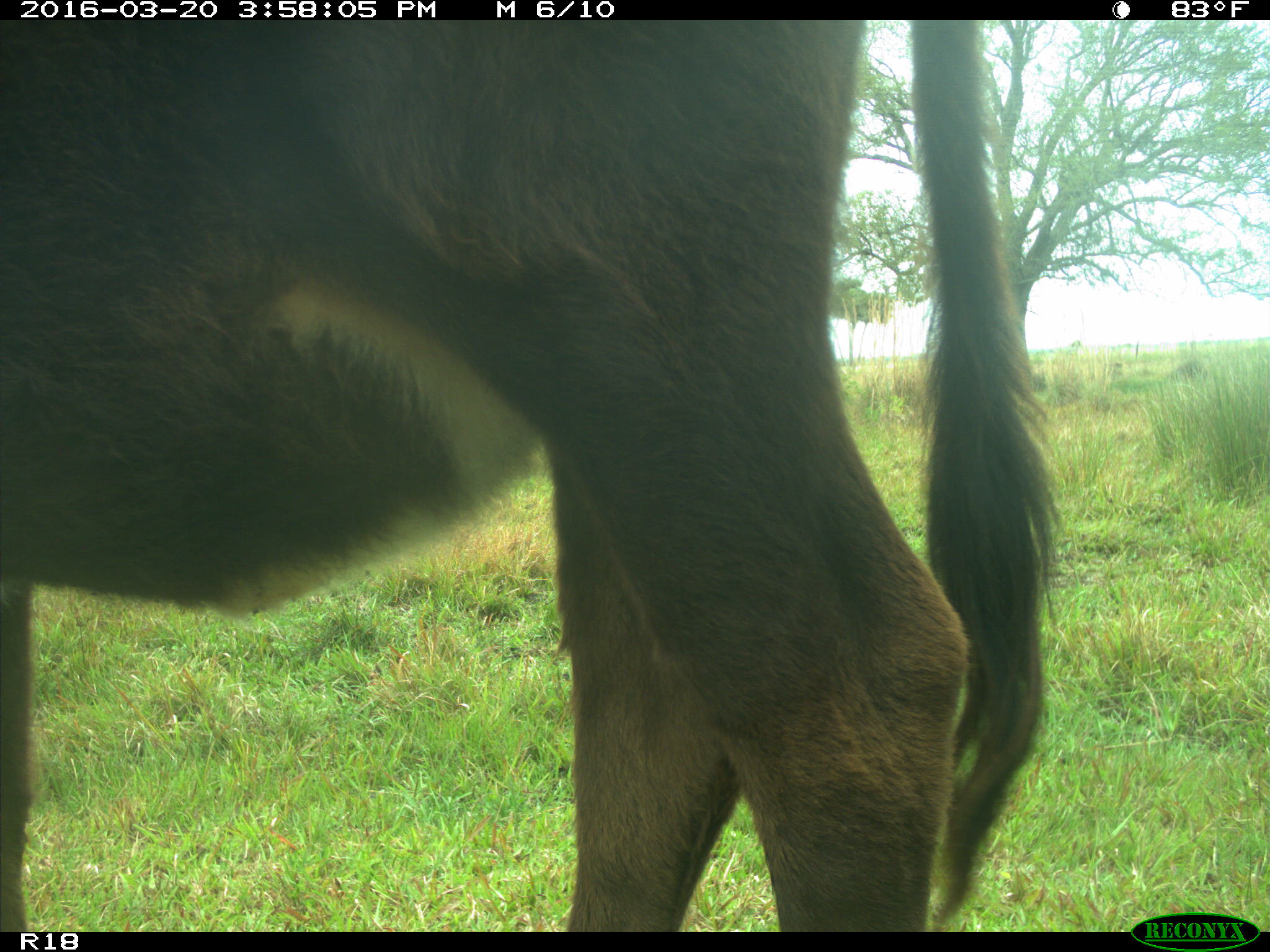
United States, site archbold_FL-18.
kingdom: Animalia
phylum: Chordata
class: Mammalia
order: Artiodactyla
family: Bovidae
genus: Bos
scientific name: Bos taurus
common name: domestic cow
Bos taurus (domestic cow).